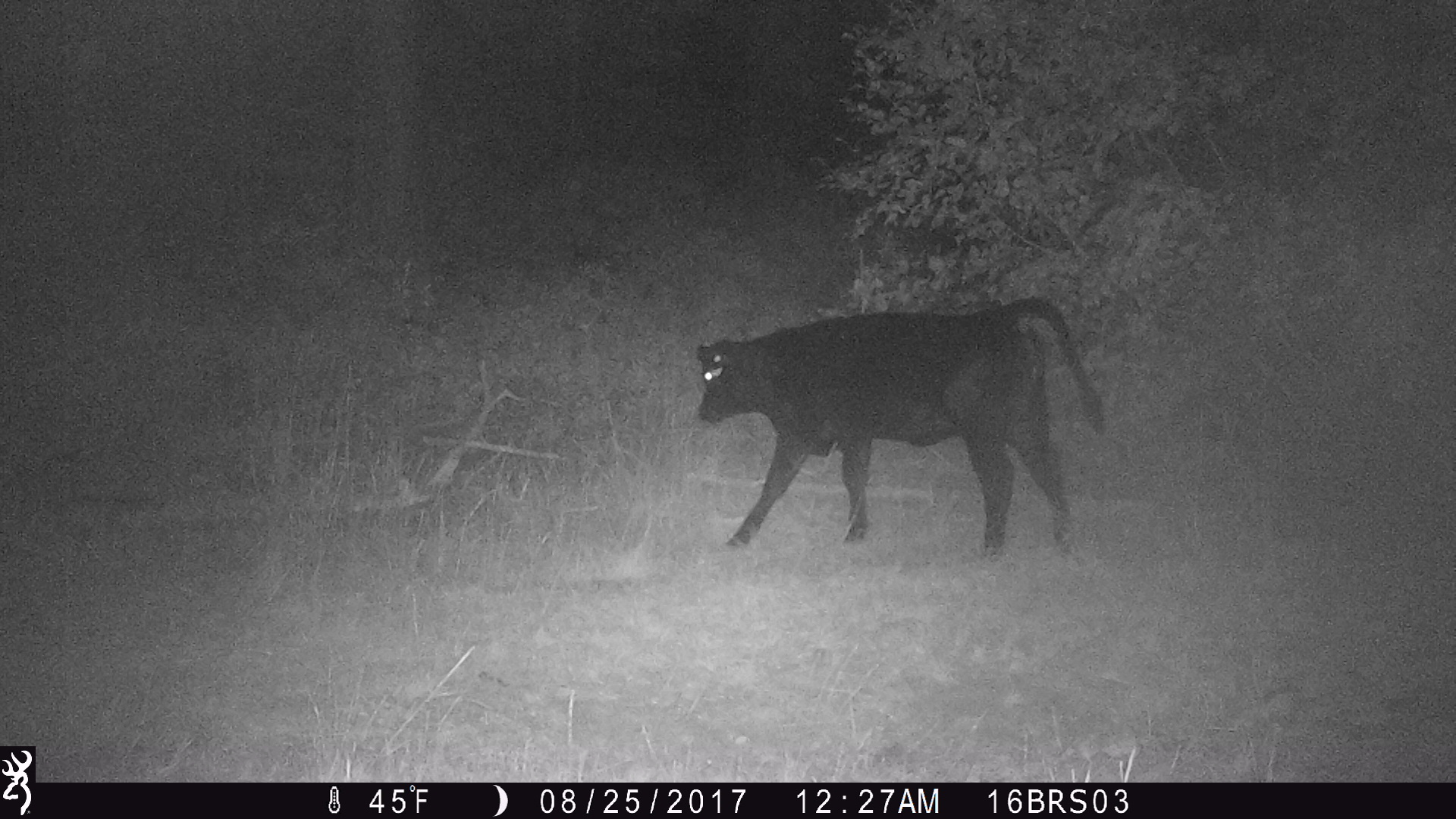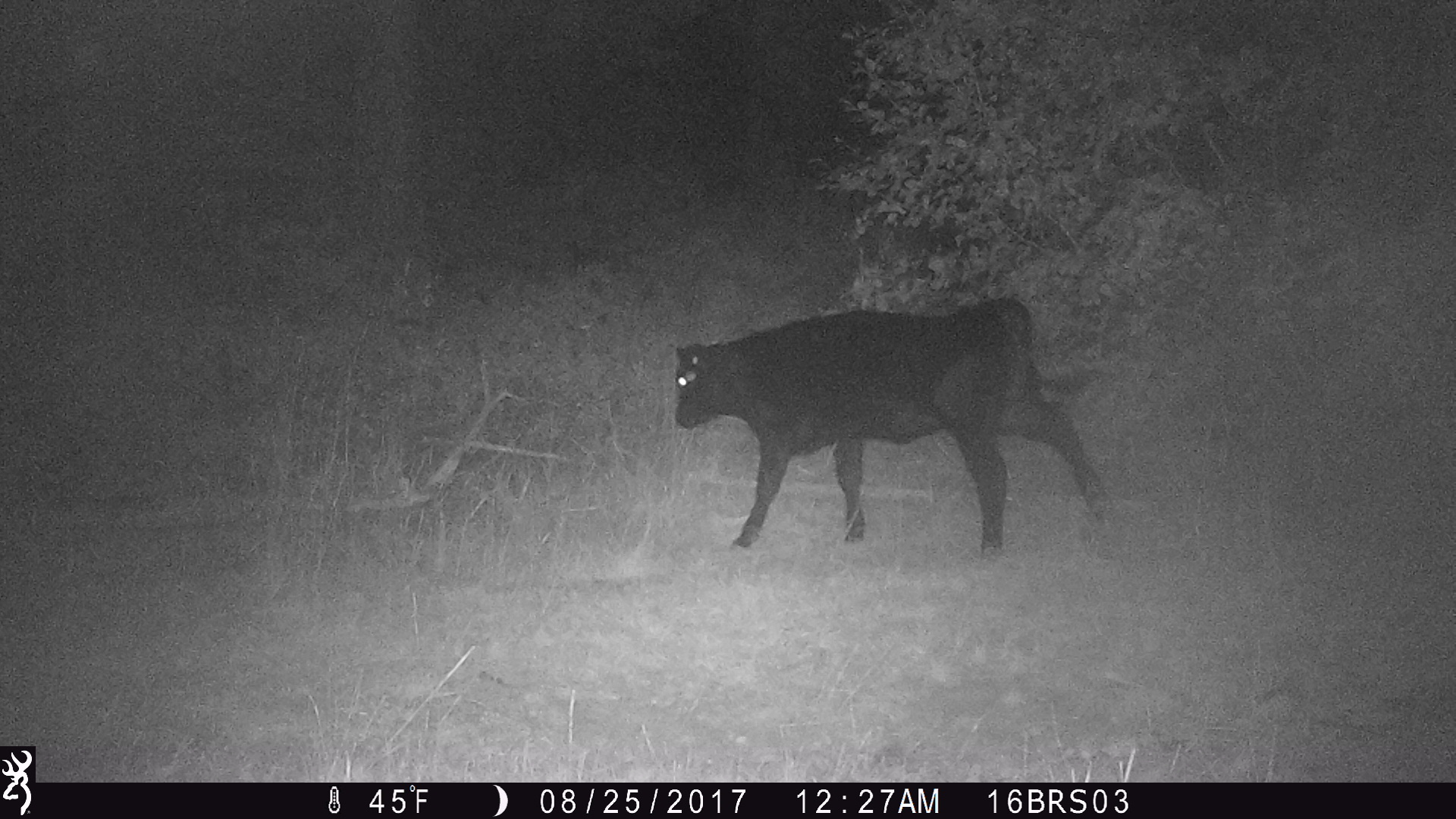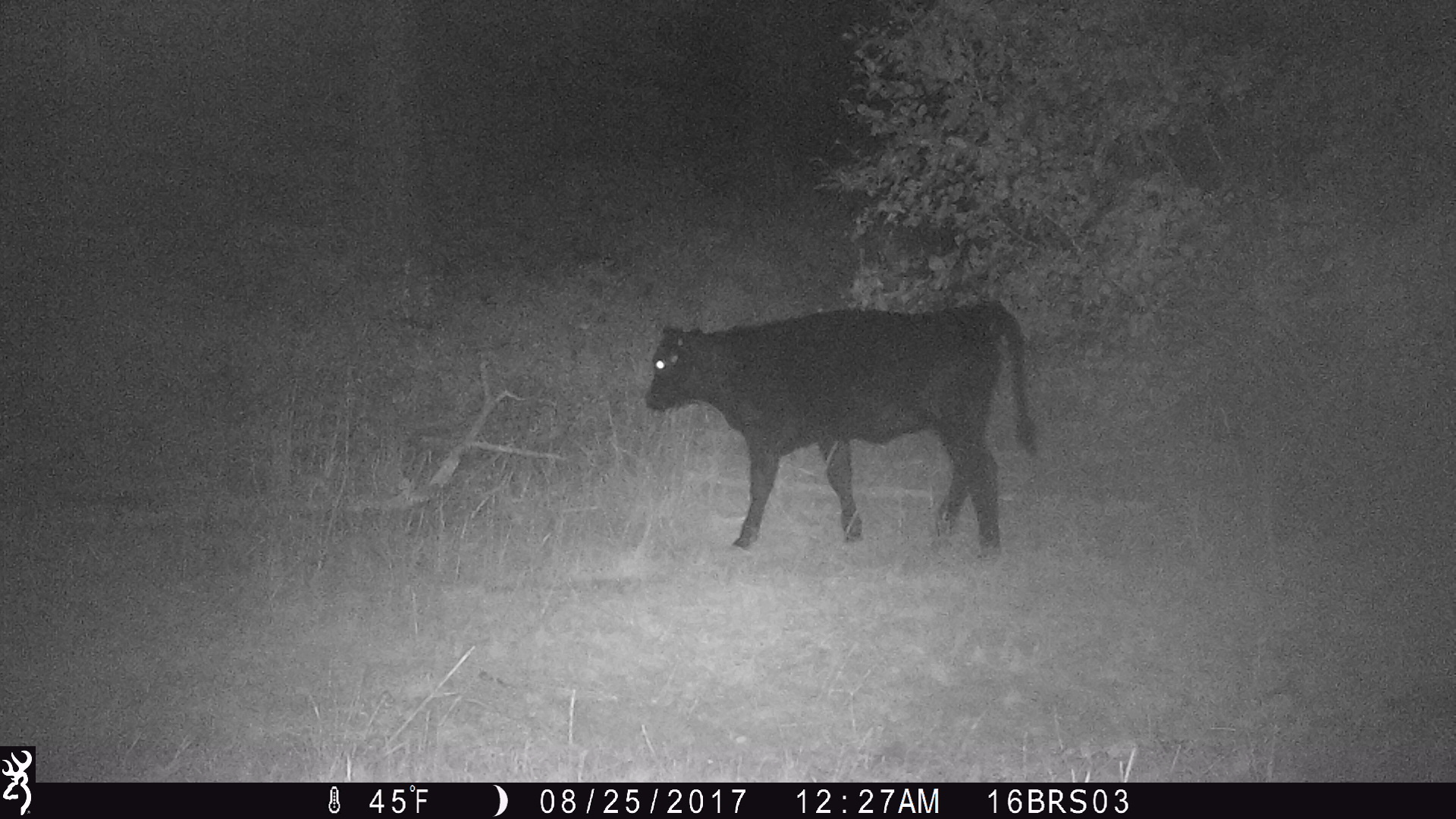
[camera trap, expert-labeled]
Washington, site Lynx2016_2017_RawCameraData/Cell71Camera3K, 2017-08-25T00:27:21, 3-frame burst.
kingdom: Animalia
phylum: Chordata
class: Mammalia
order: Artiodactyla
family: Bovidae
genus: Bos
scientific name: Bos taurus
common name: domestic cattle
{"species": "domestic cattle (Bos taurus)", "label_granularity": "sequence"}